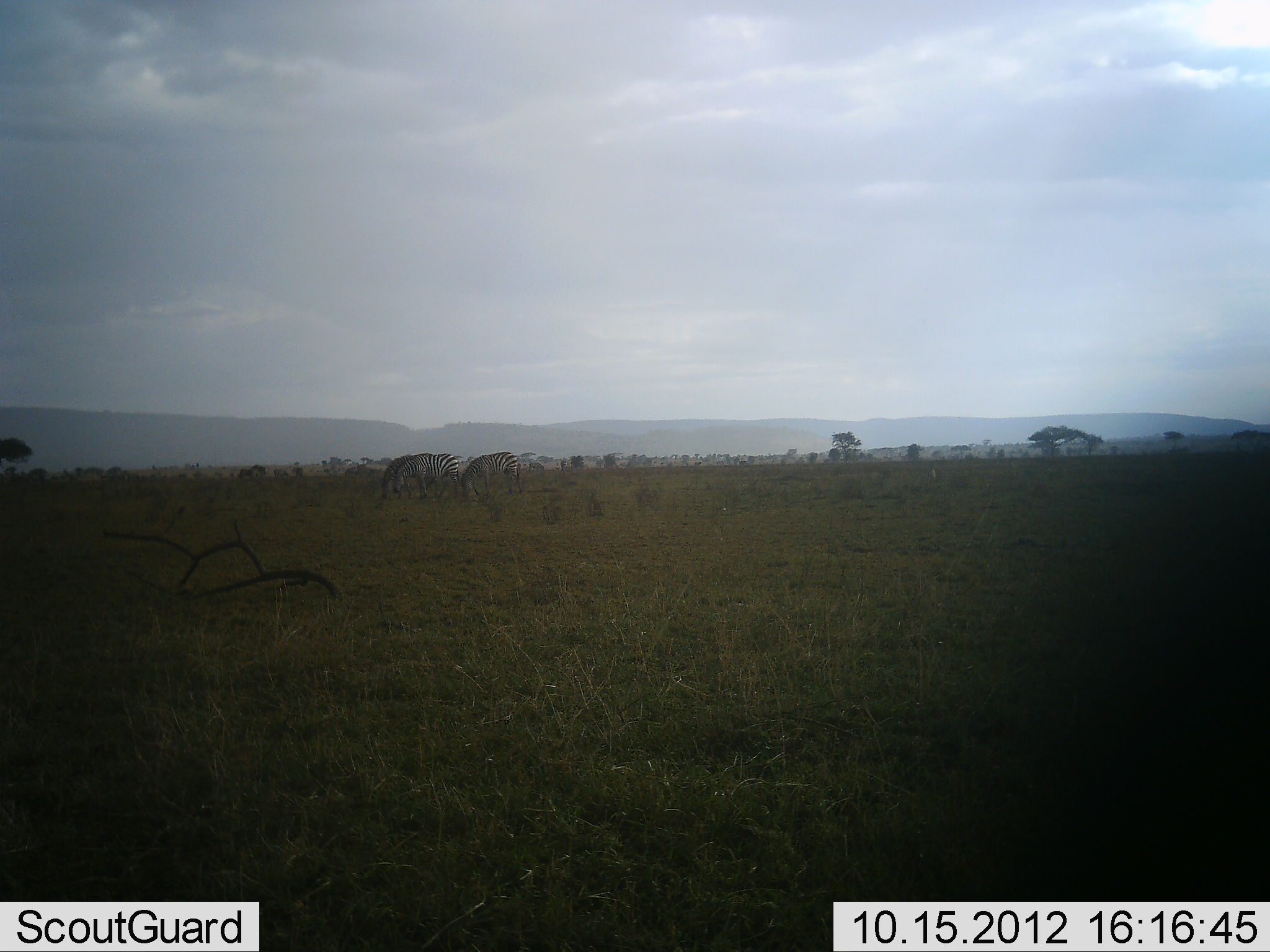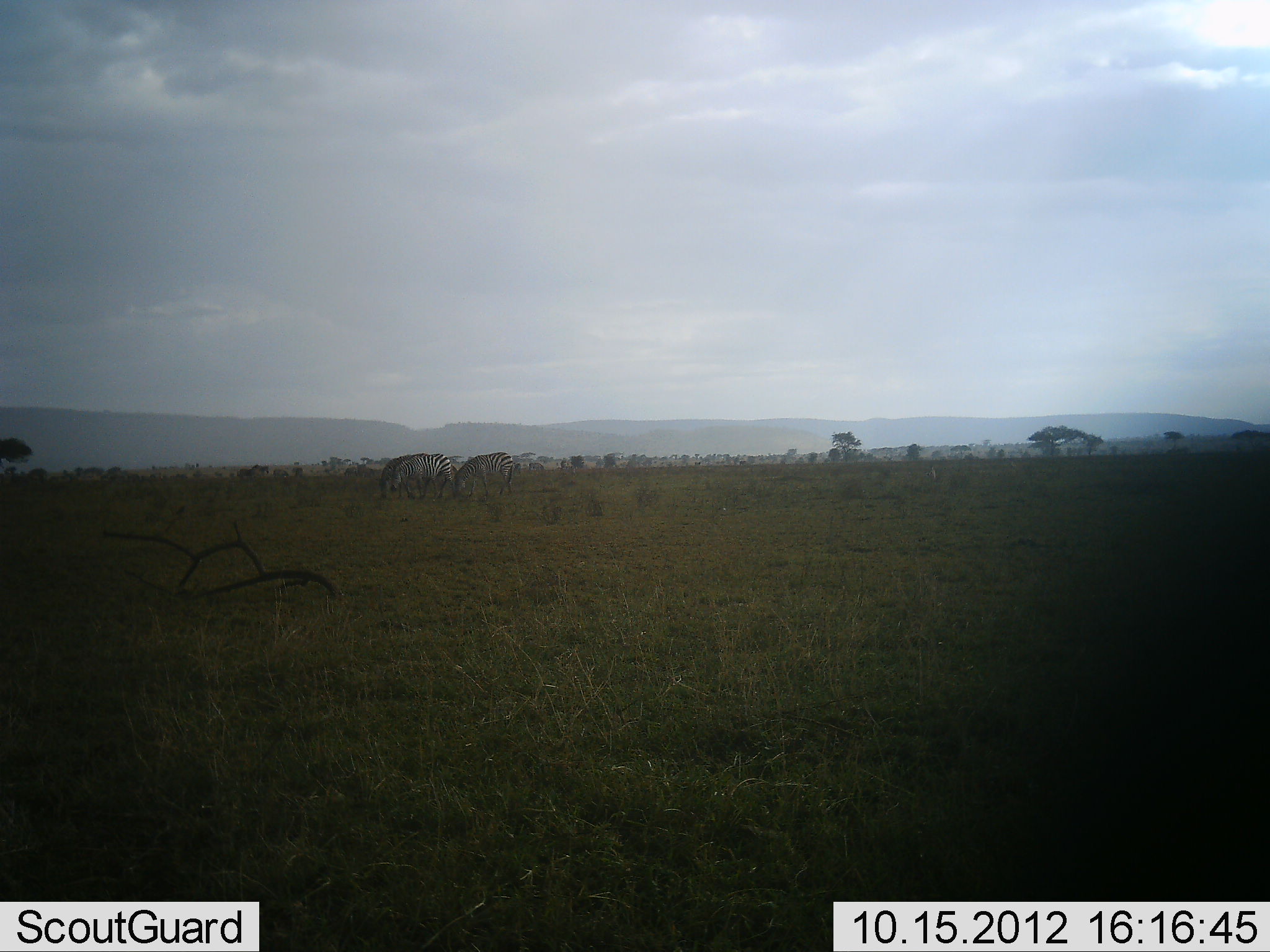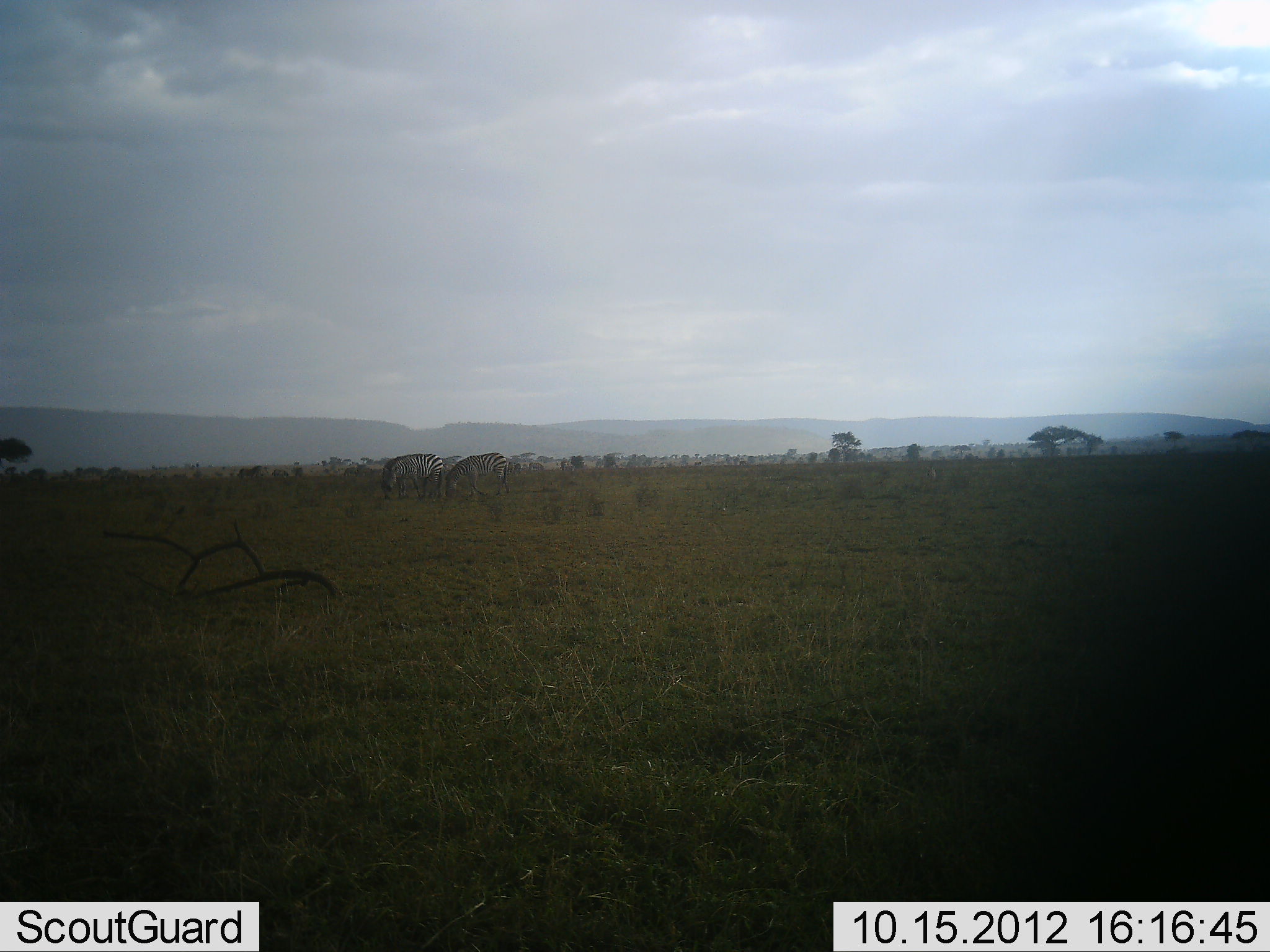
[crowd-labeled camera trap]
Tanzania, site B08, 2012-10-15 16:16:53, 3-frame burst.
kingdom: Animalia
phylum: Chordata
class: Mammalia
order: Perissodactyla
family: Equidae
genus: Equus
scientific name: Equus quagga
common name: plains zebra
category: zebra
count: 2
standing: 30%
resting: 0%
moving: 30%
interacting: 0%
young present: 0%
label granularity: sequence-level